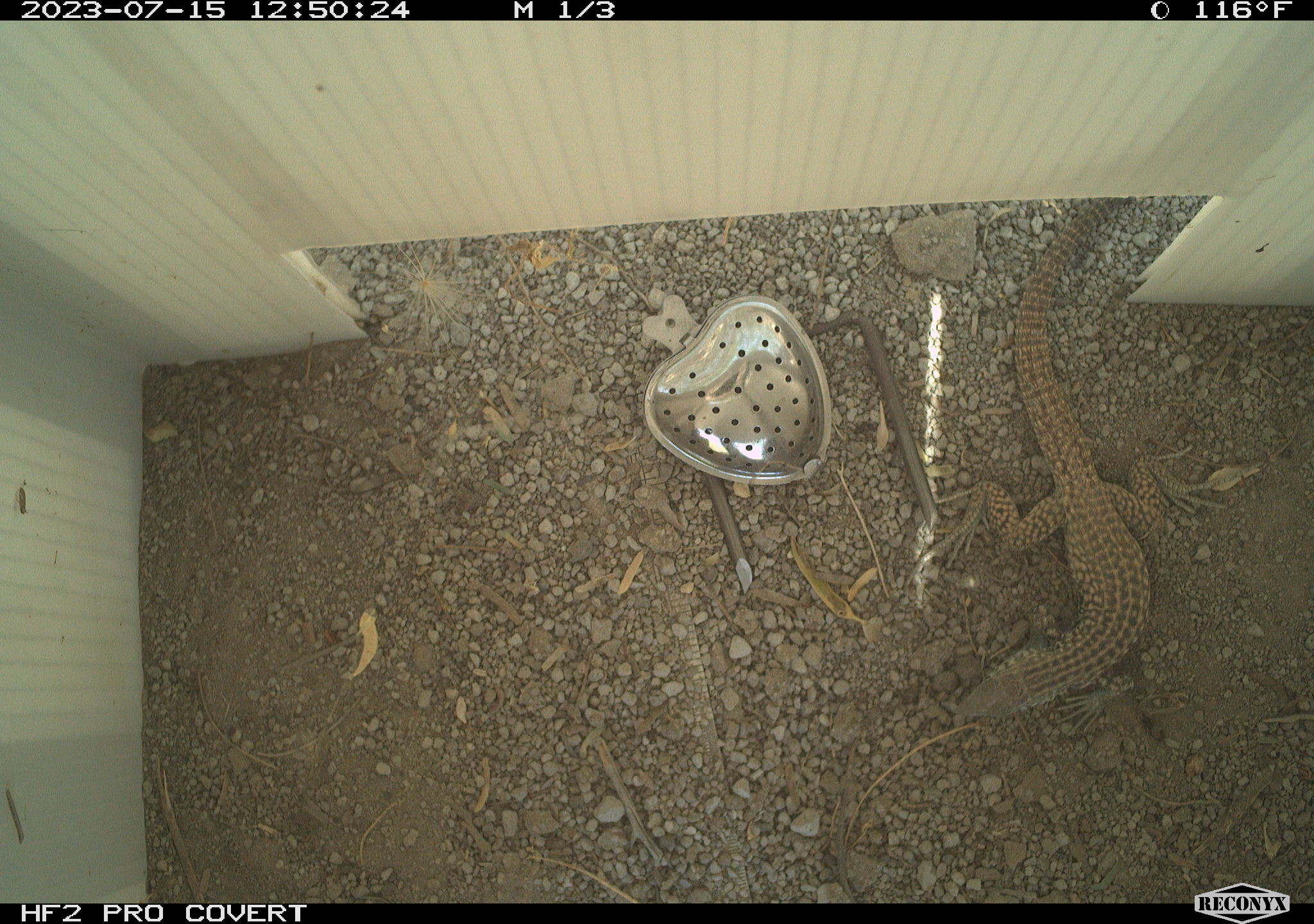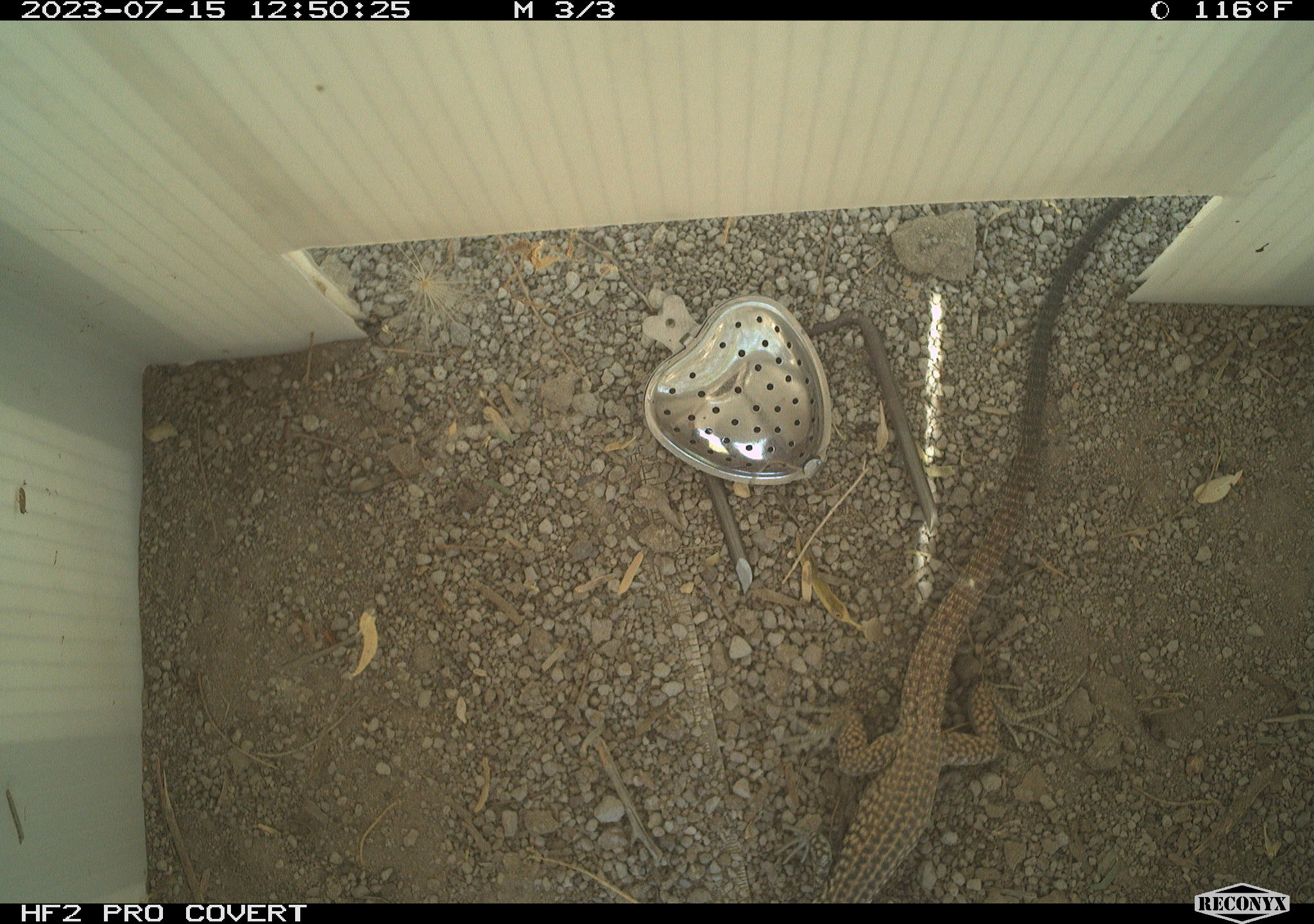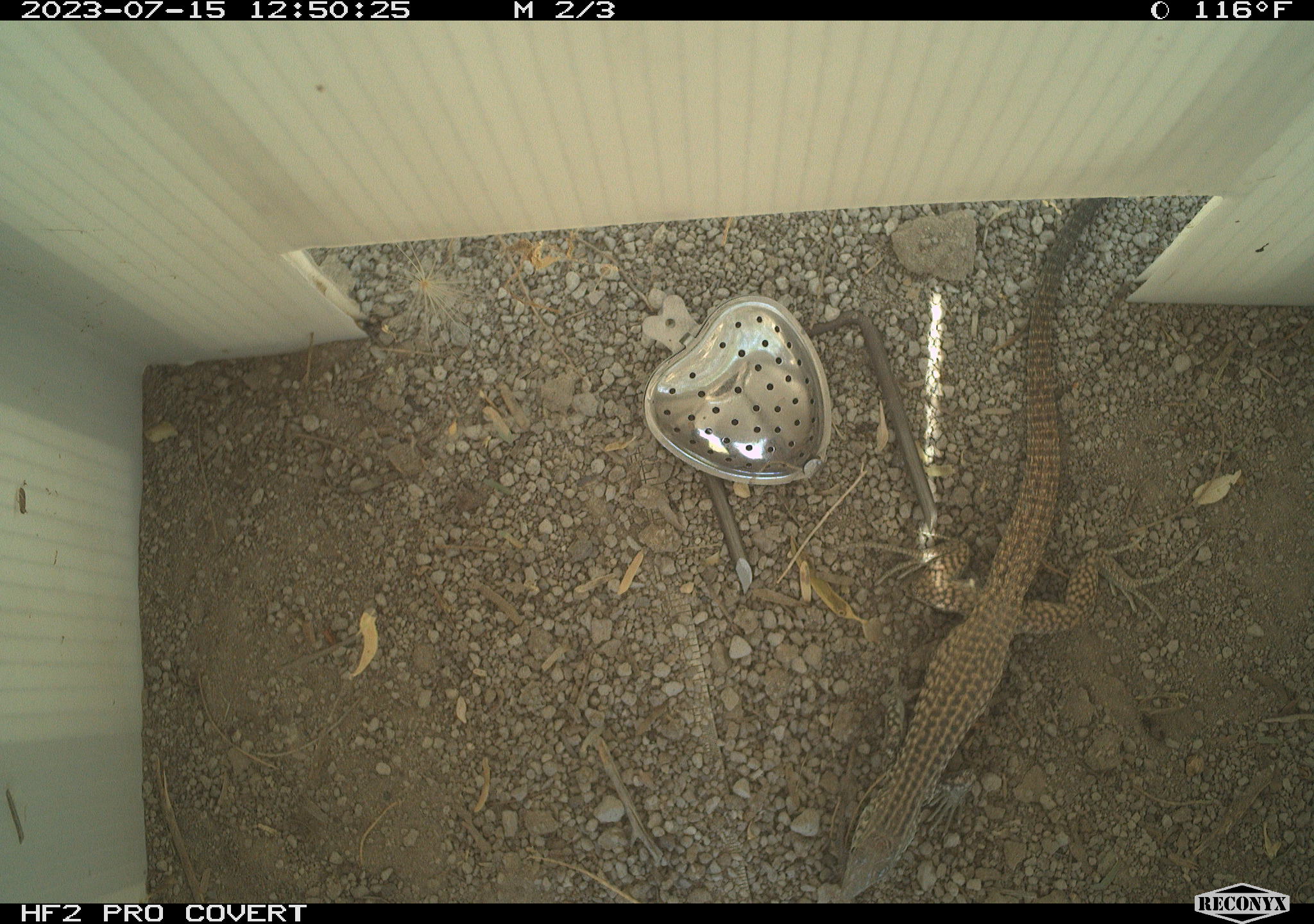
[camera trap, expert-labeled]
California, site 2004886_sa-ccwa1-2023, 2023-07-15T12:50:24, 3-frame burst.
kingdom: Animalia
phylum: Chordata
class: Reptilia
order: Squamata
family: Teiidae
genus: Aspidoscelis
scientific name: Aspidoscelis tigris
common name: western whiptail